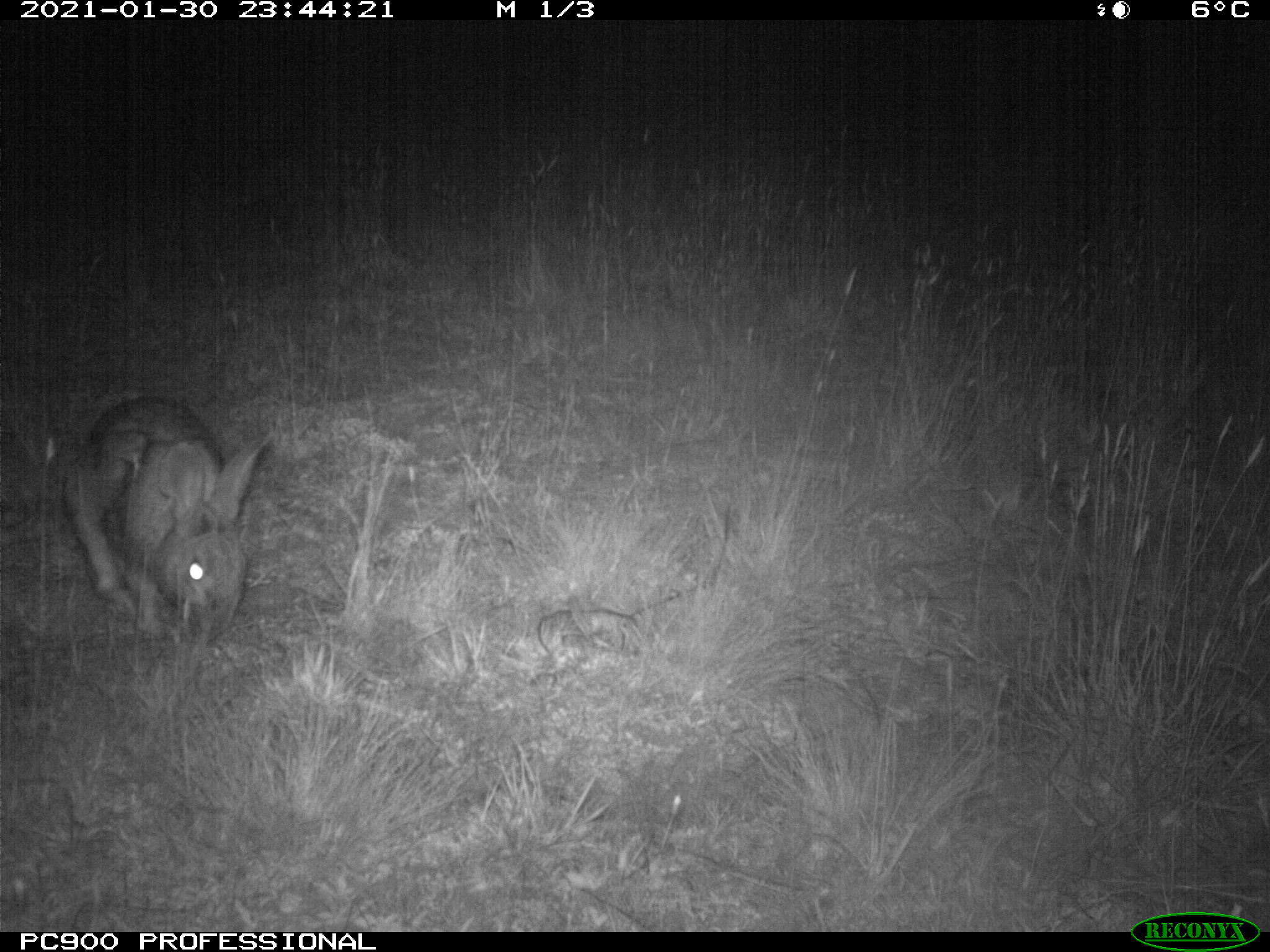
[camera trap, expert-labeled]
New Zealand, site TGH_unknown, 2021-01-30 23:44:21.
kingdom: Animalia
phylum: Chordata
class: Mammalia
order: Lagomorpha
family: Leporidae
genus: Oryctolagus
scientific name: Oryctolagus cuniculus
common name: european rabbit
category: rabbit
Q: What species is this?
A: Rabbit (european rabbit) (Oryctolagus cuniculus).